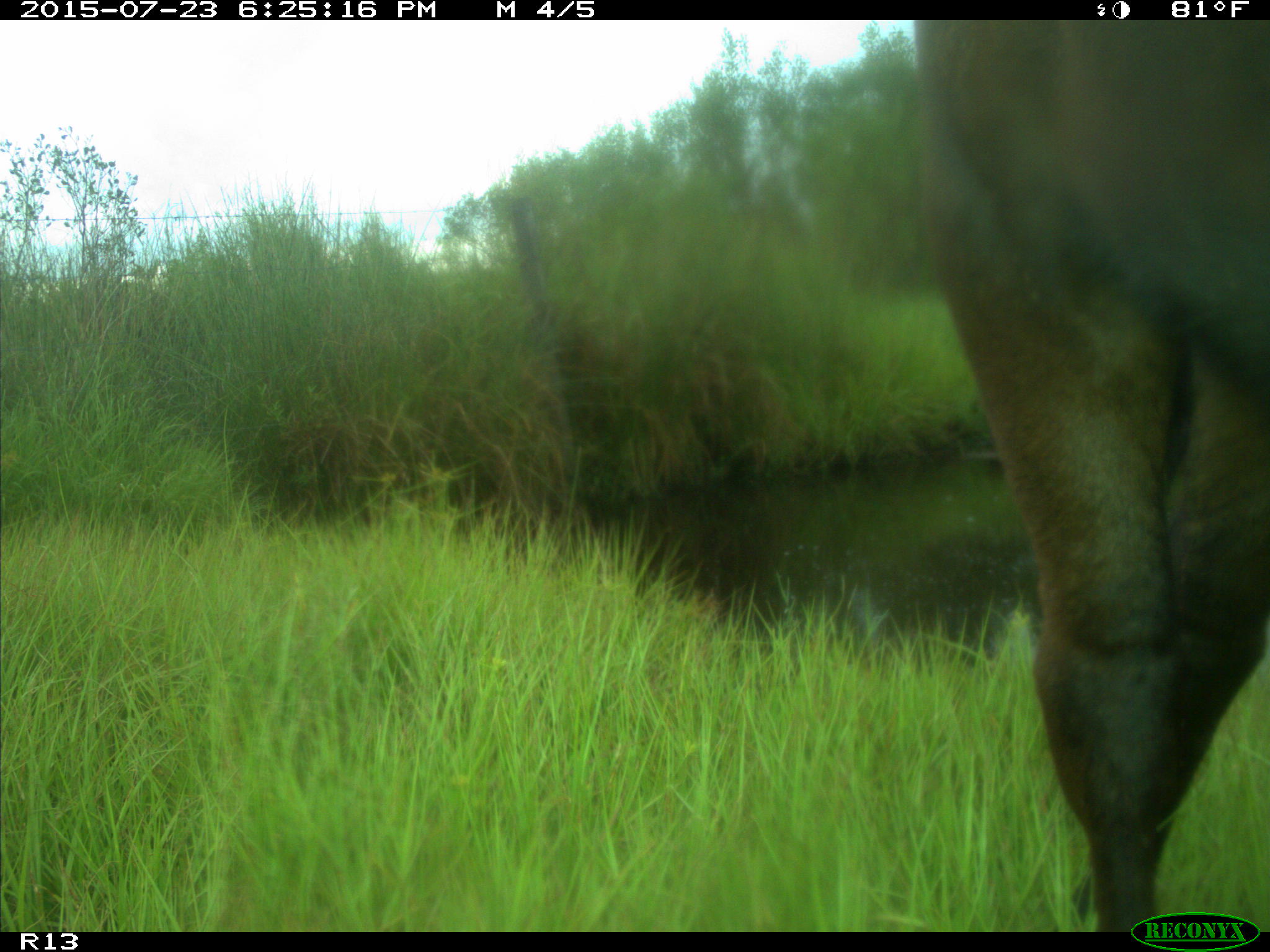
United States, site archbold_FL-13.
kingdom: Animalia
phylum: Chordata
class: Mammalia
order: Artiodactyla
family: Bovidae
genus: Bos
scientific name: Bos taurus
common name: domestic cow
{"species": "Bos taurus (domestic cow)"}